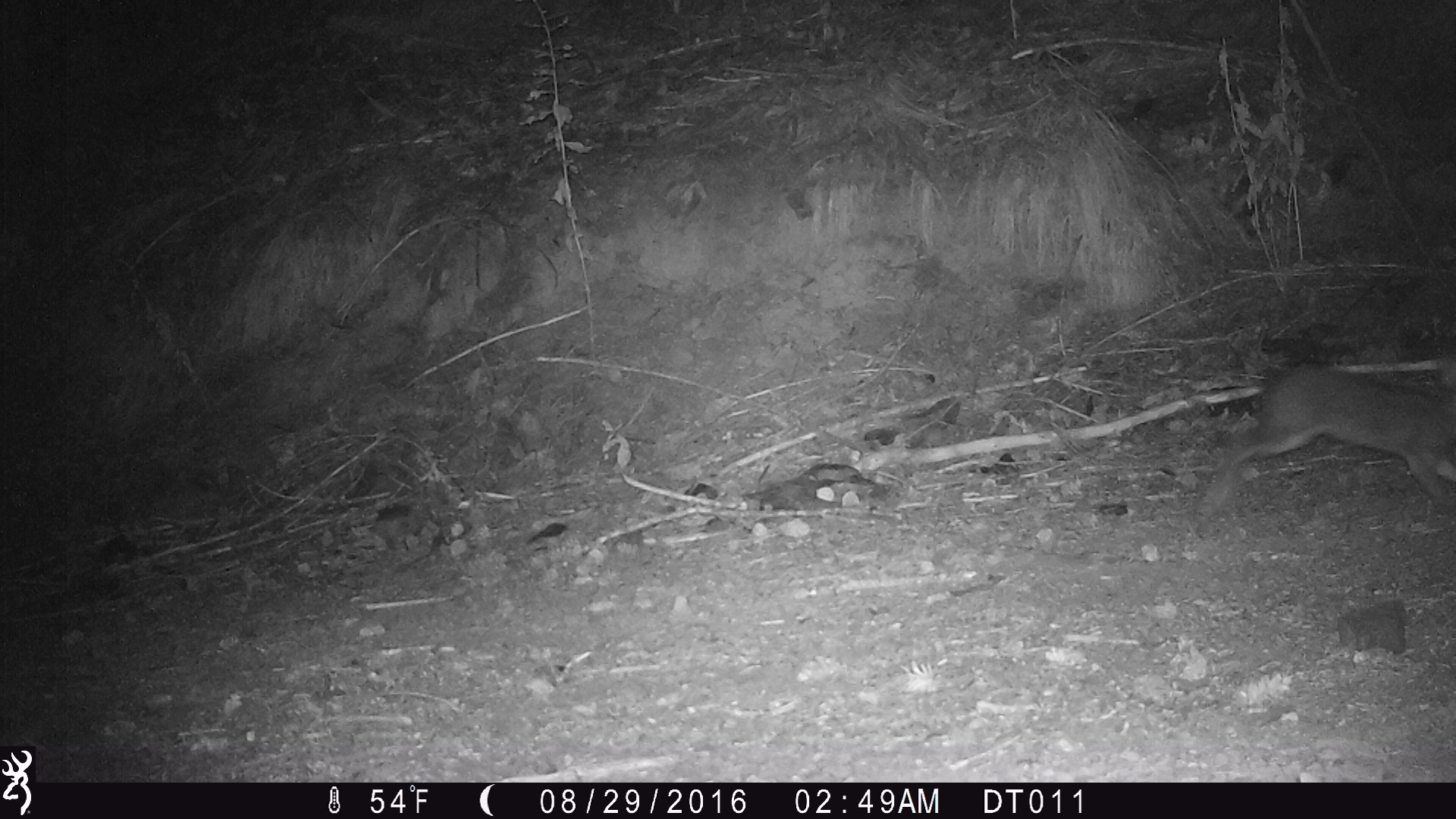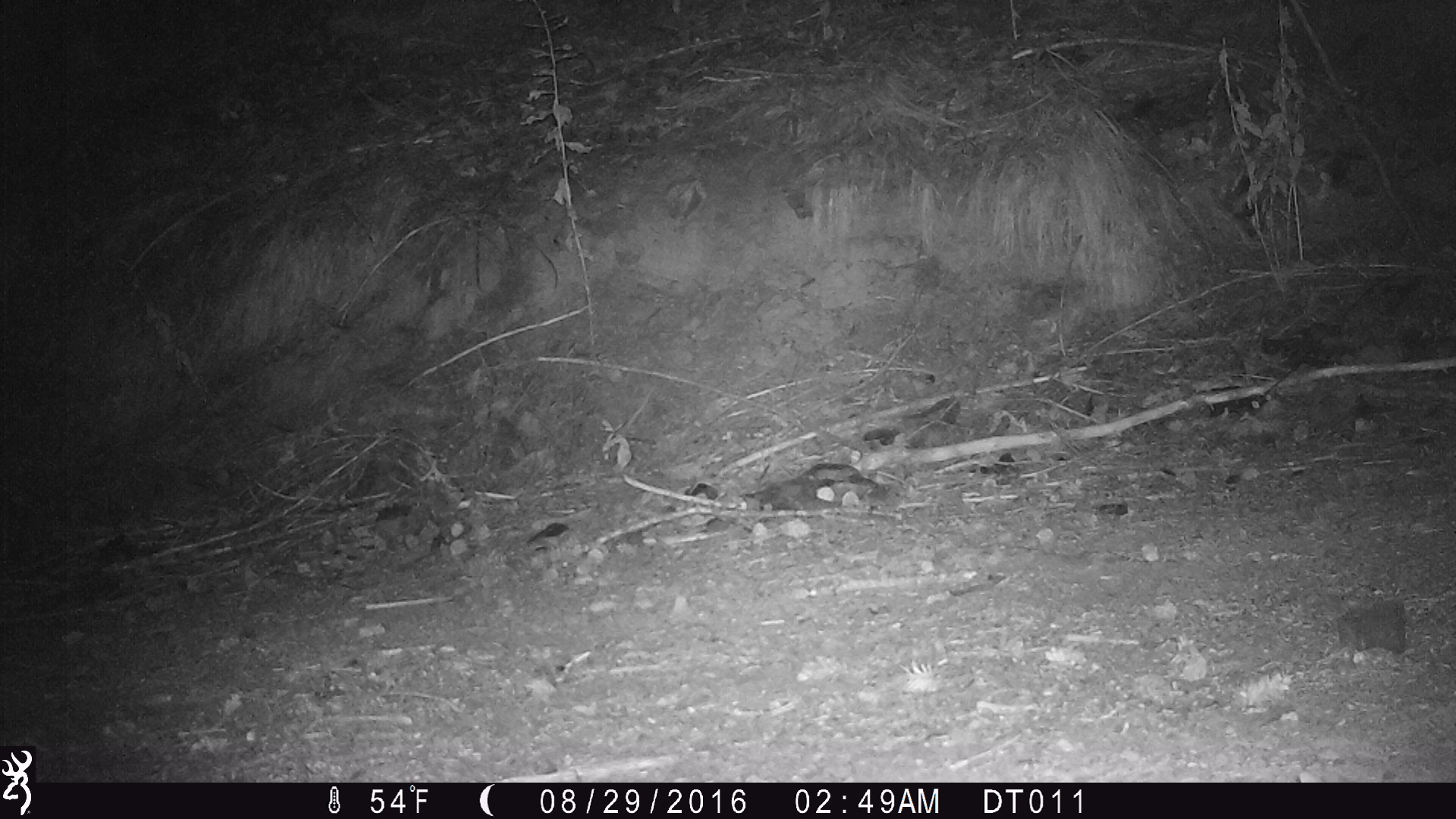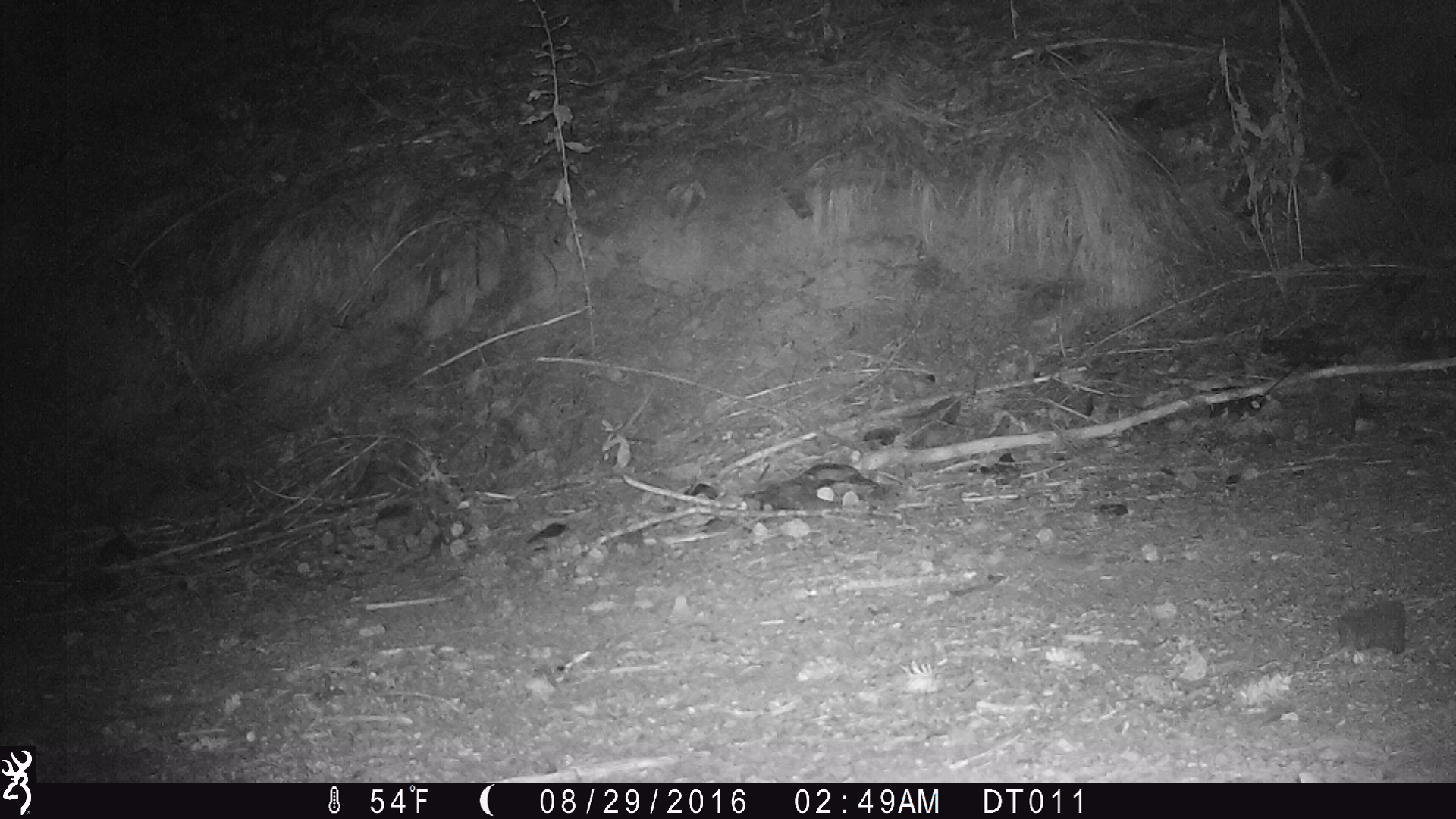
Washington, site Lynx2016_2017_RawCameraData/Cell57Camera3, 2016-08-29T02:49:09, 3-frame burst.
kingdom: Animalia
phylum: Chordata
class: Mammalia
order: Lagomorpha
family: Leporidae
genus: Lepus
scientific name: Lepus americanus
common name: snowshoe hare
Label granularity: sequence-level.